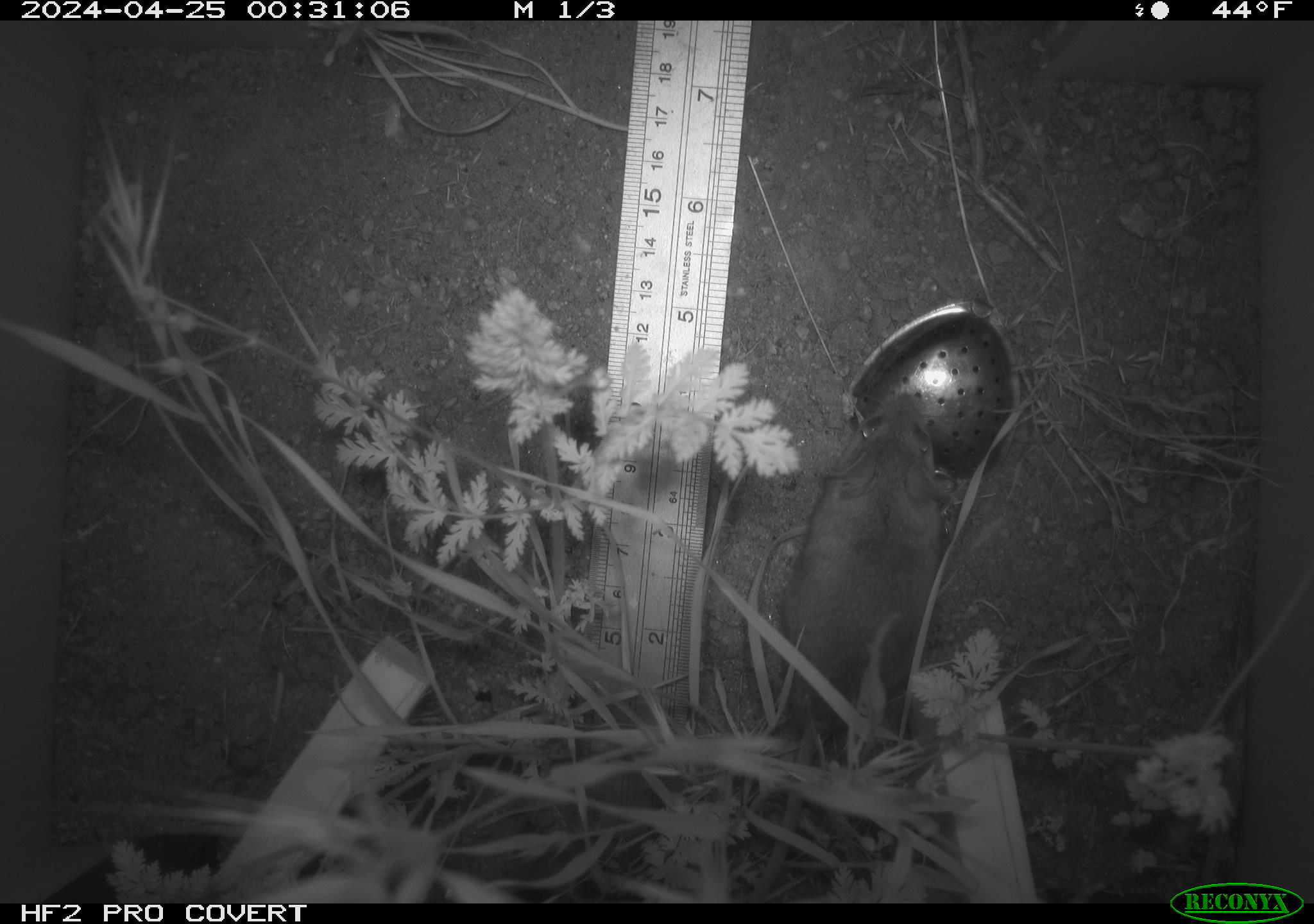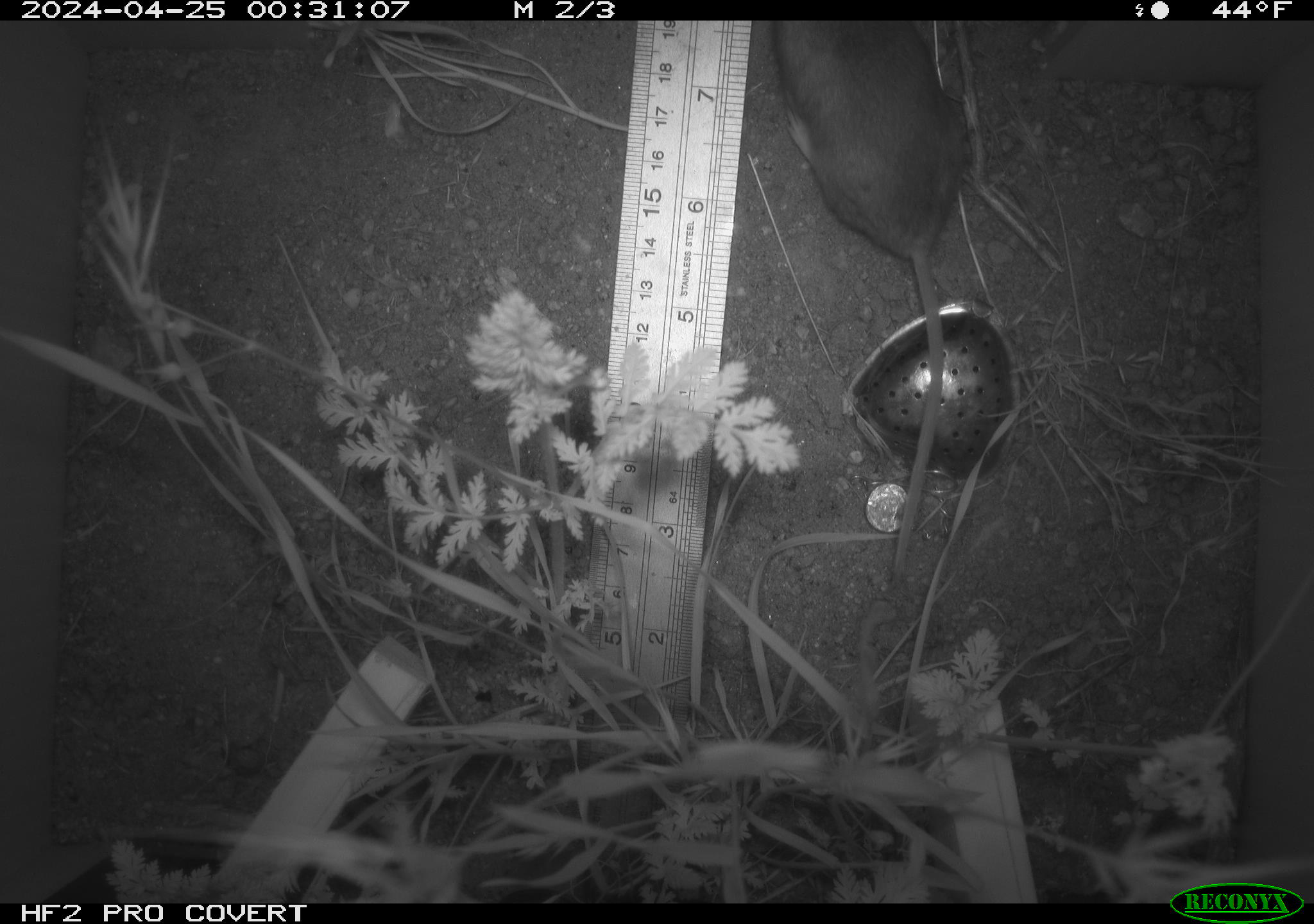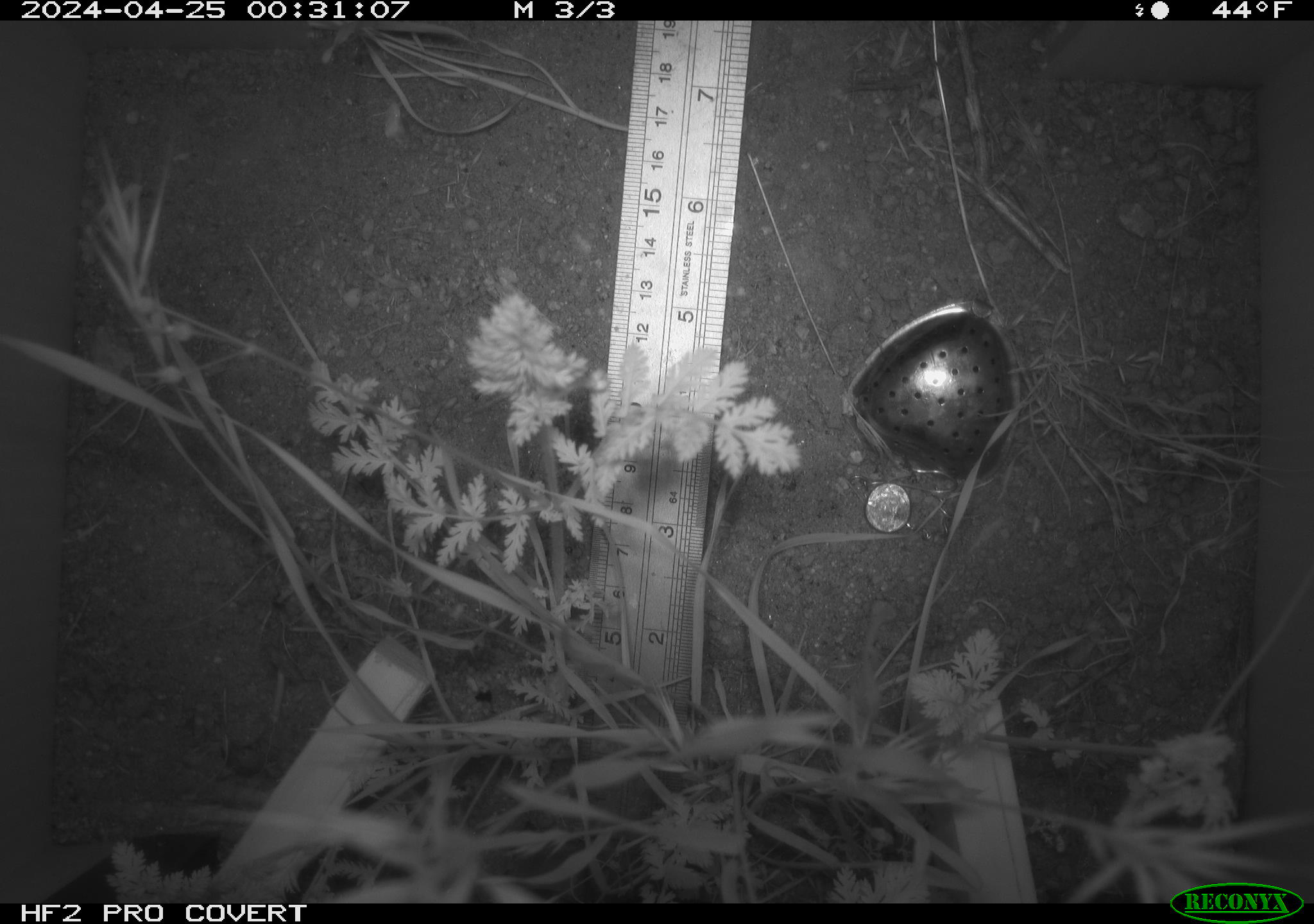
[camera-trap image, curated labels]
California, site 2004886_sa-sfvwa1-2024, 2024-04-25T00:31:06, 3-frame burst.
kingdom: Animalia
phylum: Chordata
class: Mammalia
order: Rodentia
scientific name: Rodentia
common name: mouse species